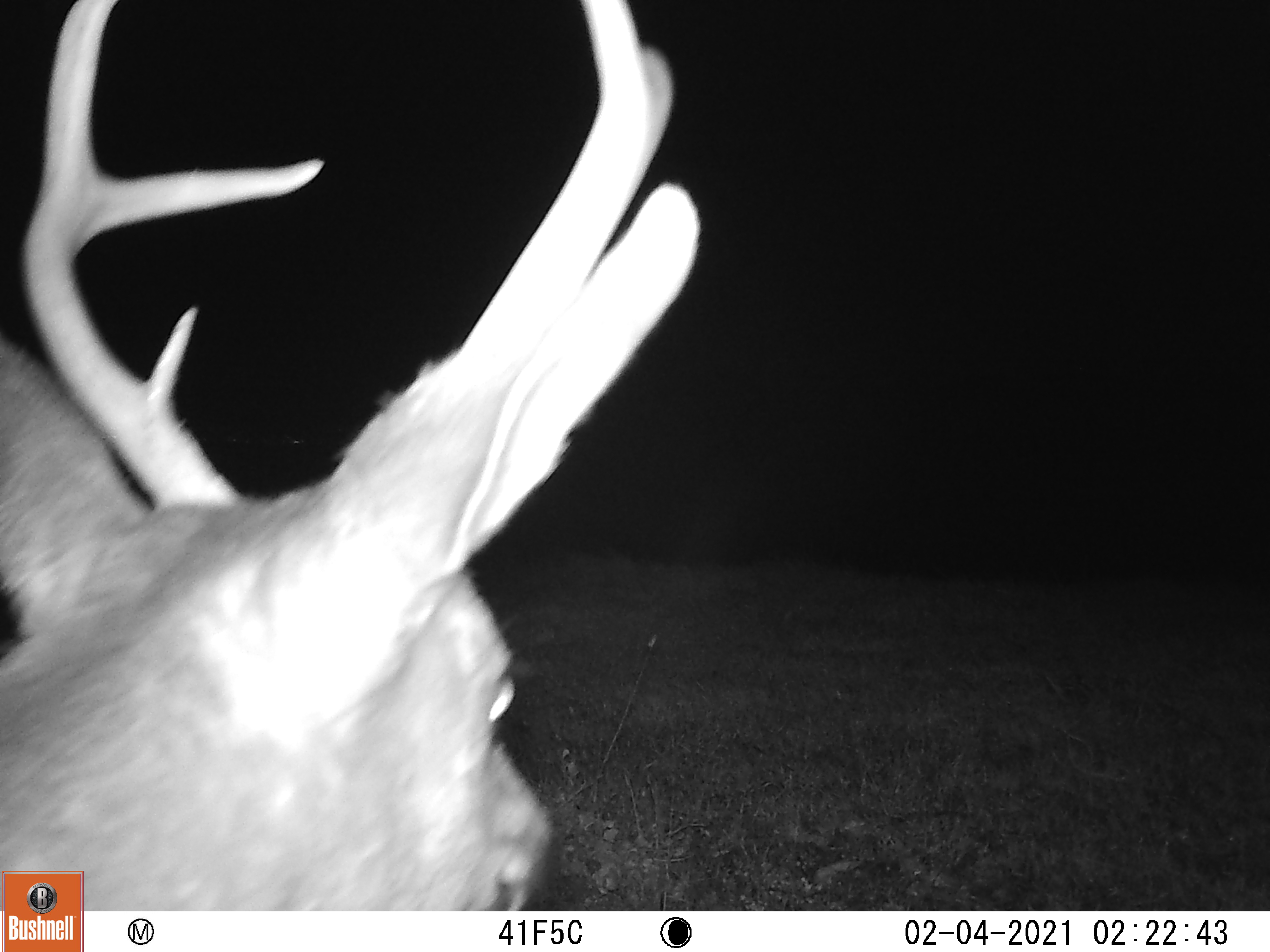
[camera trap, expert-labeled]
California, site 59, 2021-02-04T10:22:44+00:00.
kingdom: Animalia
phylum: Chordata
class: Mammalia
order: Artiodactyla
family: Cervidae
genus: Odocoileus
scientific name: Odocoileus hemionus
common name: mule deer